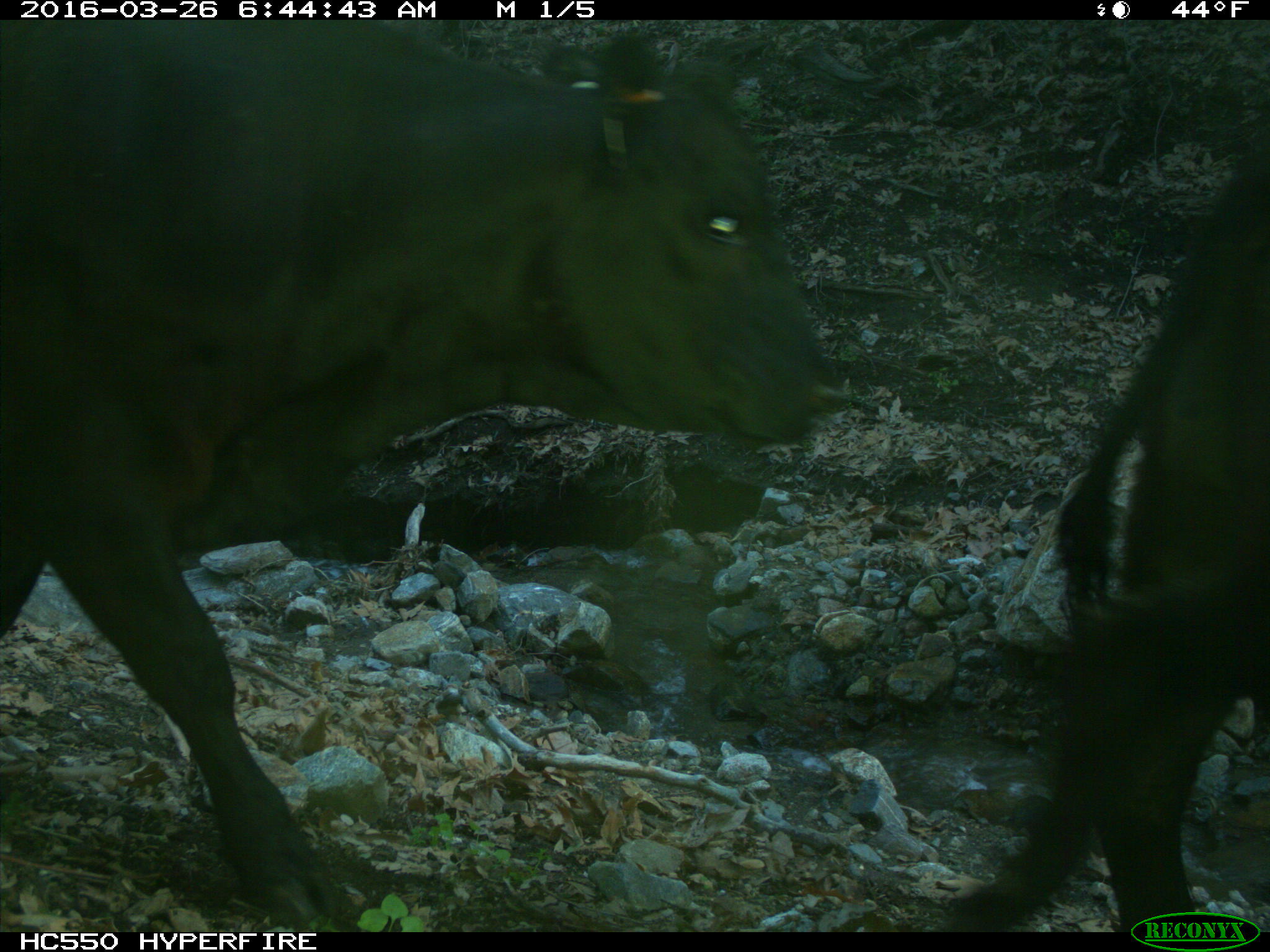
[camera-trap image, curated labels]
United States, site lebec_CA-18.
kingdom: Animalia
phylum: Chordata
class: Mammalia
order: Artiodactyla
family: Bovidae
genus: Bos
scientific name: Bos taurus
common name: domestic cow